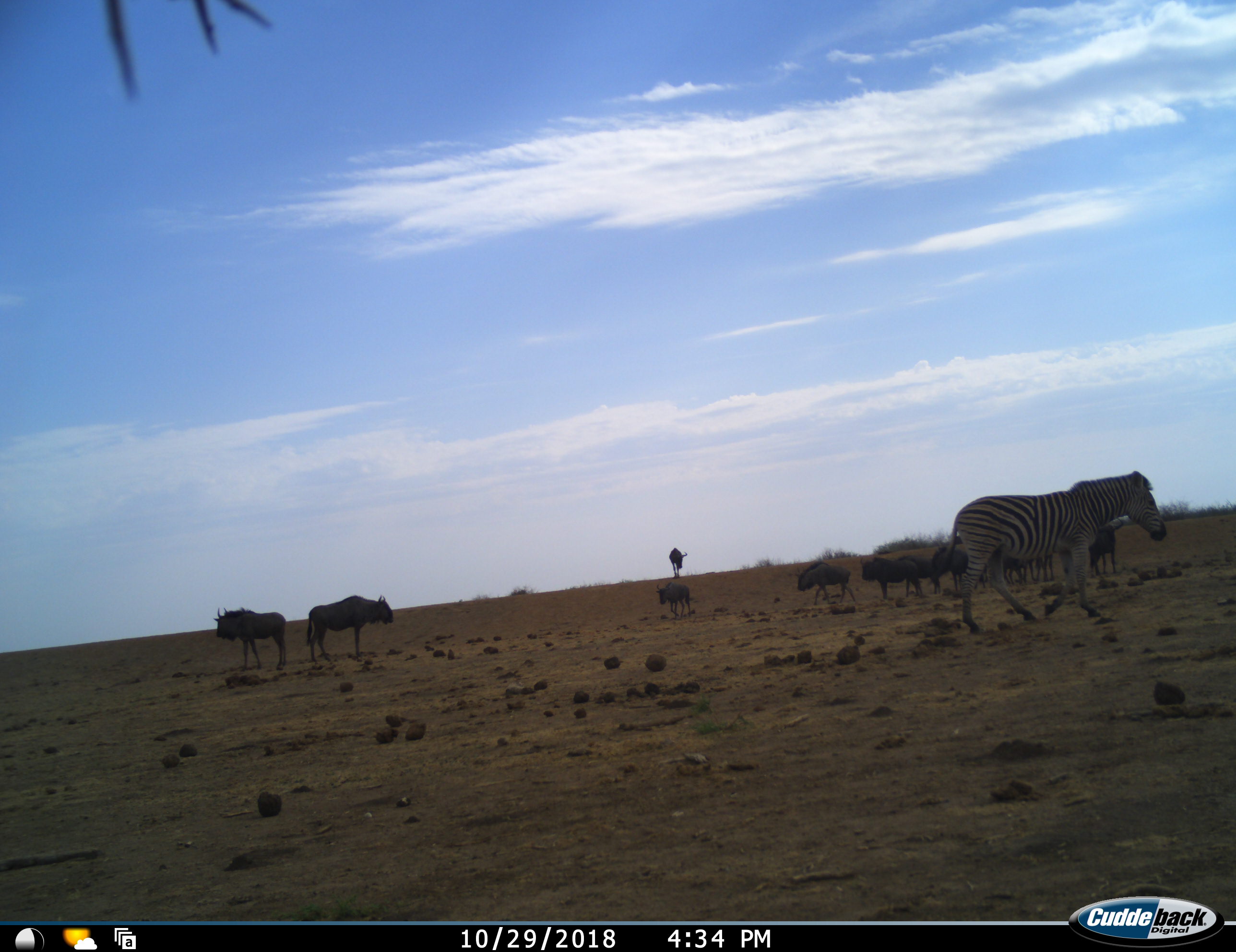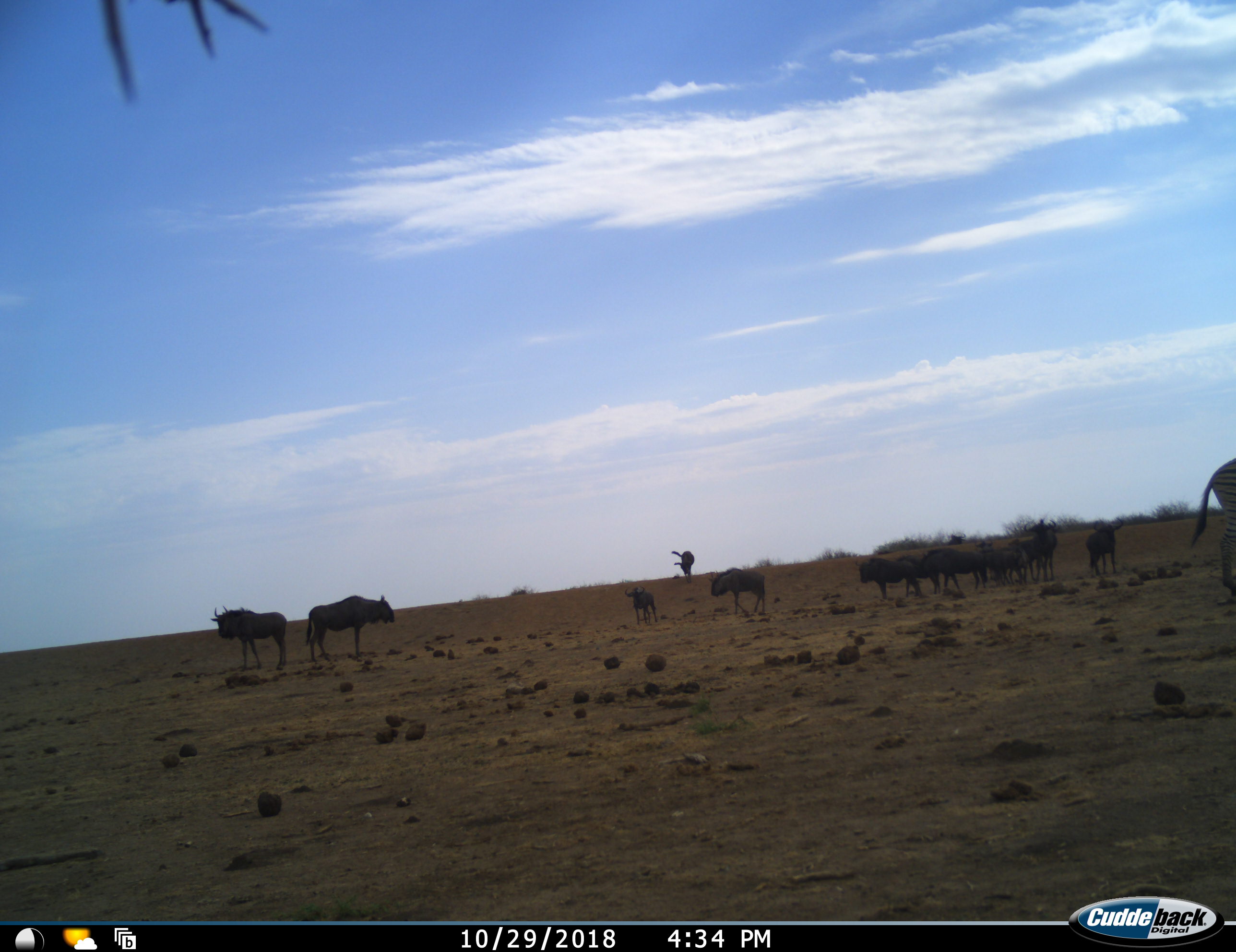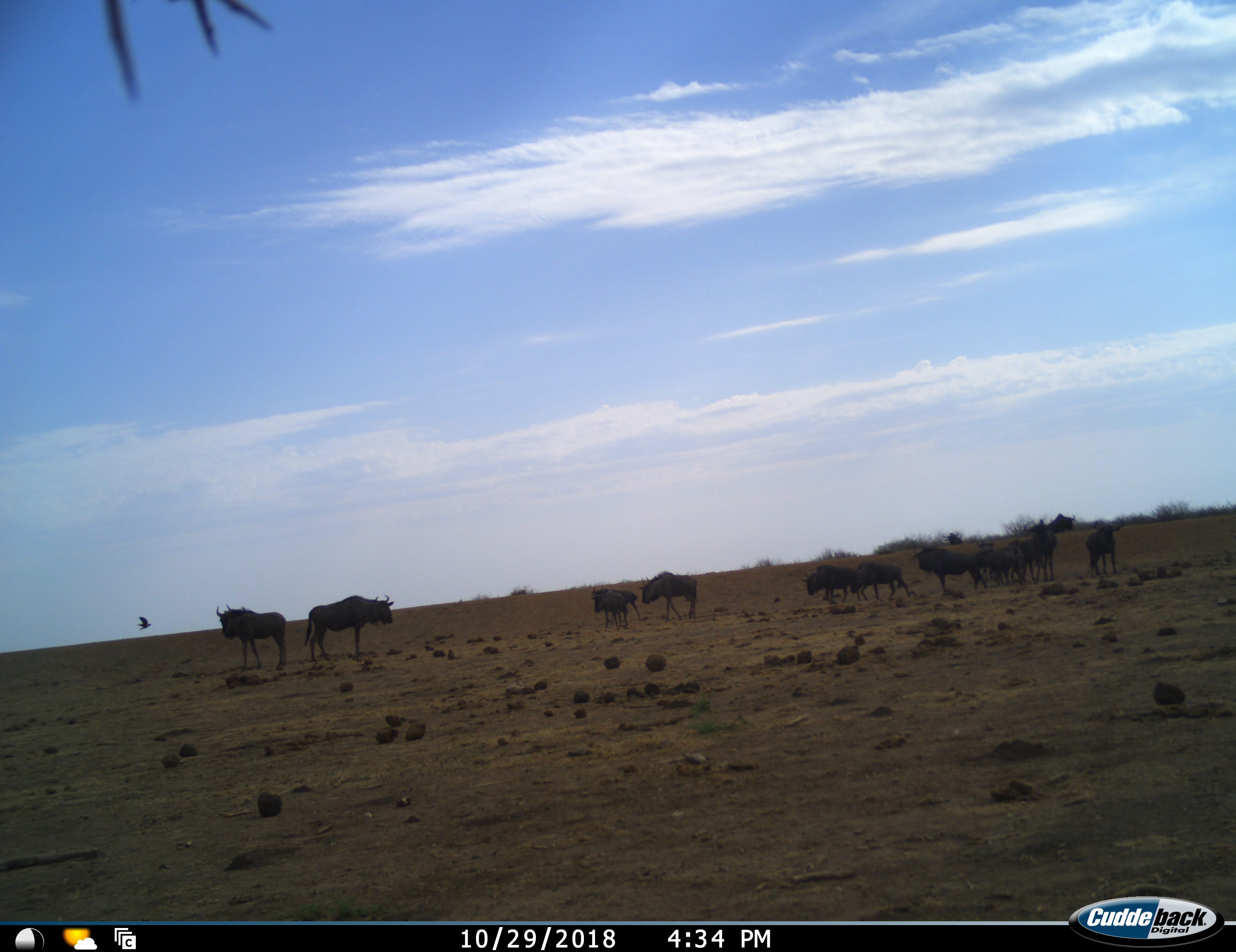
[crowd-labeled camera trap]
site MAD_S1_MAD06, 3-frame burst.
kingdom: Animalia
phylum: Chordata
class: Mammalia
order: Artiodactyla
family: Bovidae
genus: Connochaetes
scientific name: Connochaetes taurinus taurinus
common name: blue wildebeest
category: wildebeestblue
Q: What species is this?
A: Wildebeestblue (blue wildebeest) (Connochaetes taurinus taurinus).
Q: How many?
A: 11-50.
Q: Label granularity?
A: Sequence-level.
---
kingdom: Animalia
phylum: Chordata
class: Mammalia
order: Perissodactyla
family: Equidae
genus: Equus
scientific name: Equus quagga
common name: plains zebra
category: zebraplains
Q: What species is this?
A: Zebraplains (plains zebra) (Equus quagga).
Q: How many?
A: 1.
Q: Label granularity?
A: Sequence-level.